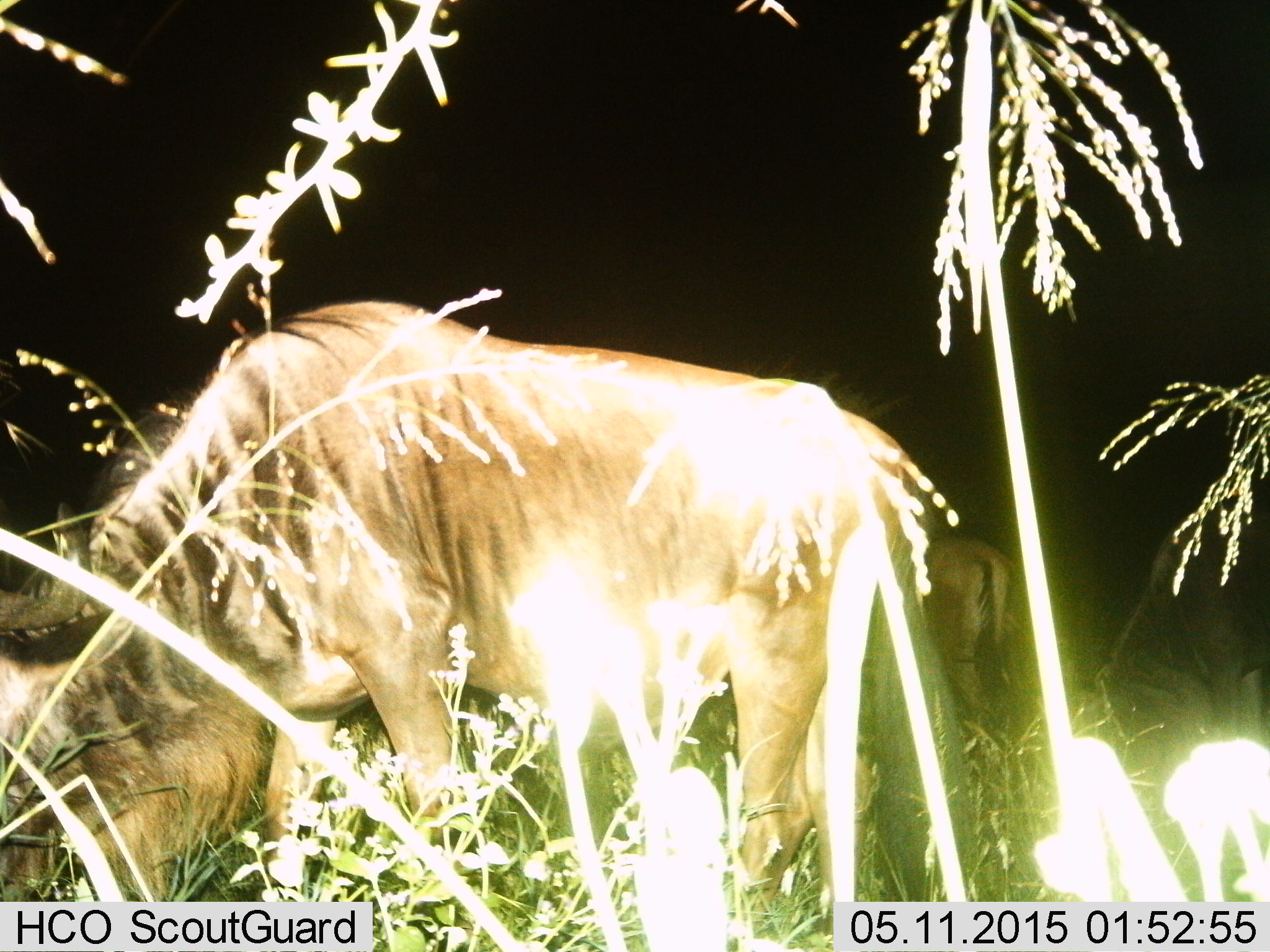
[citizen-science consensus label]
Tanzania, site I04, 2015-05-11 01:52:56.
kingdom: Animalia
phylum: Chordata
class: Mammalia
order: Artiodactyla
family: Bovidae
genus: Connochaetes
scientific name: Connochaetes taurinus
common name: blue wildebeest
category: wildebeest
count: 3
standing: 10%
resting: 0%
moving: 0%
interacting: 0%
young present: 0%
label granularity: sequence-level